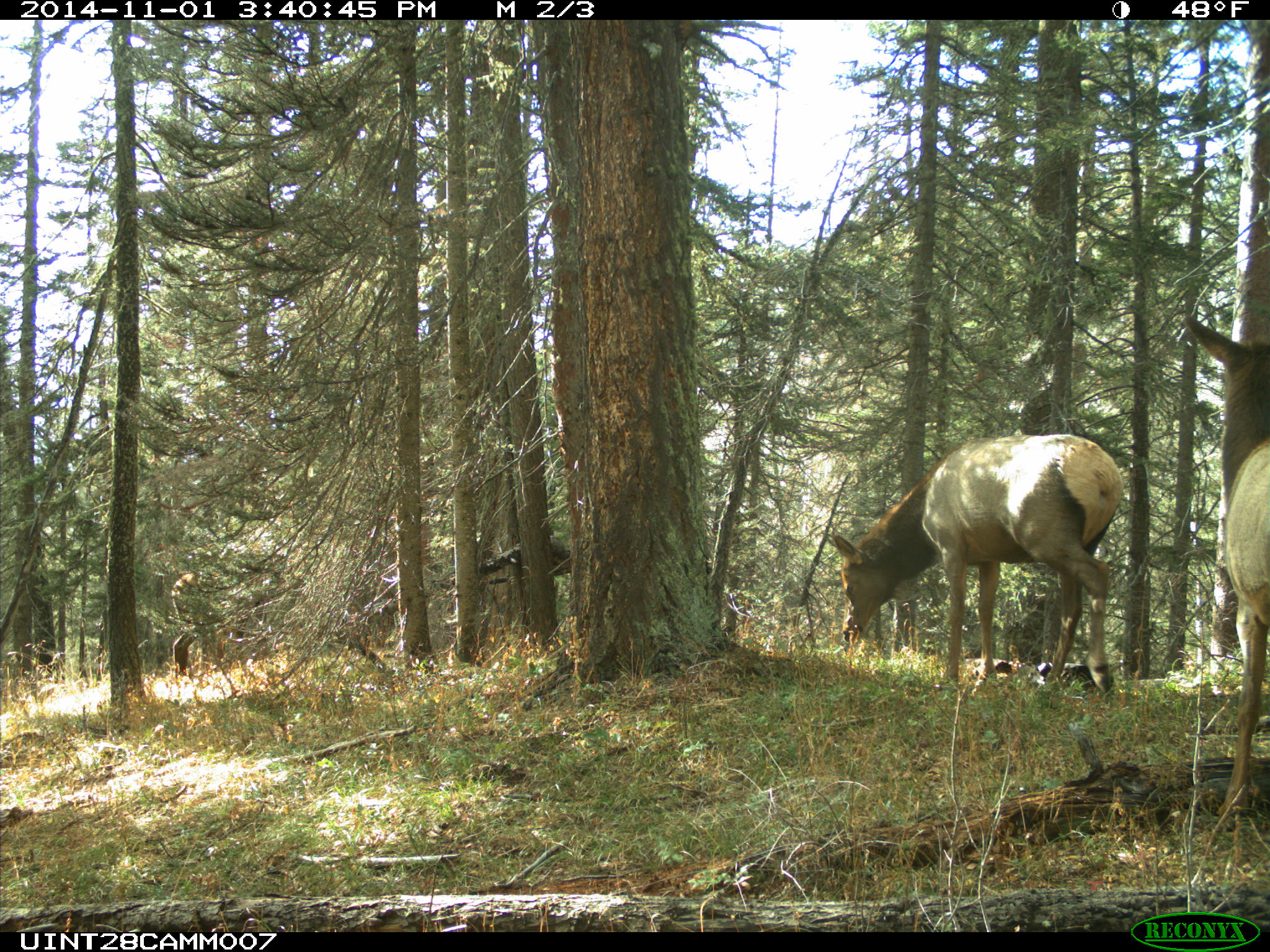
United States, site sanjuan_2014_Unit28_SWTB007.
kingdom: Animalia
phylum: Chordata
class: Mammalia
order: Artiodactyla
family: Cervidae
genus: Cervus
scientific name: Cervus elaphus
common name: red deer